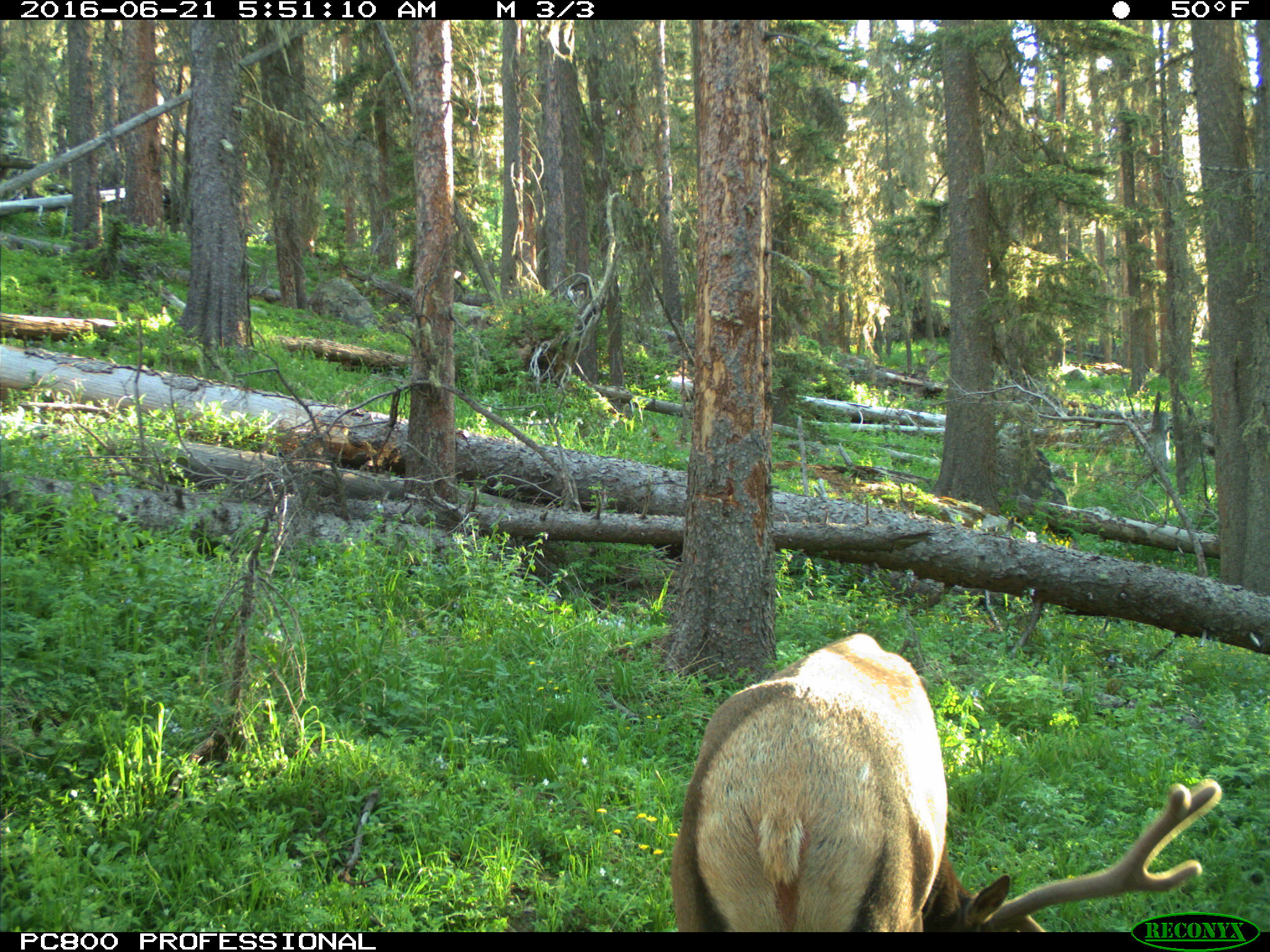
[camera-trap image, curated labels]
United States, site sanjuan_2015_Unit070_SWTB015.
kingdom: Animalia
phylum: Chordata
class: Mammalia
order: Artiodactyla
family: Cervidae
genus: Cervus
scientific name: Cervus elaphus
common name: red deer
Cervus elaphus (red deer).